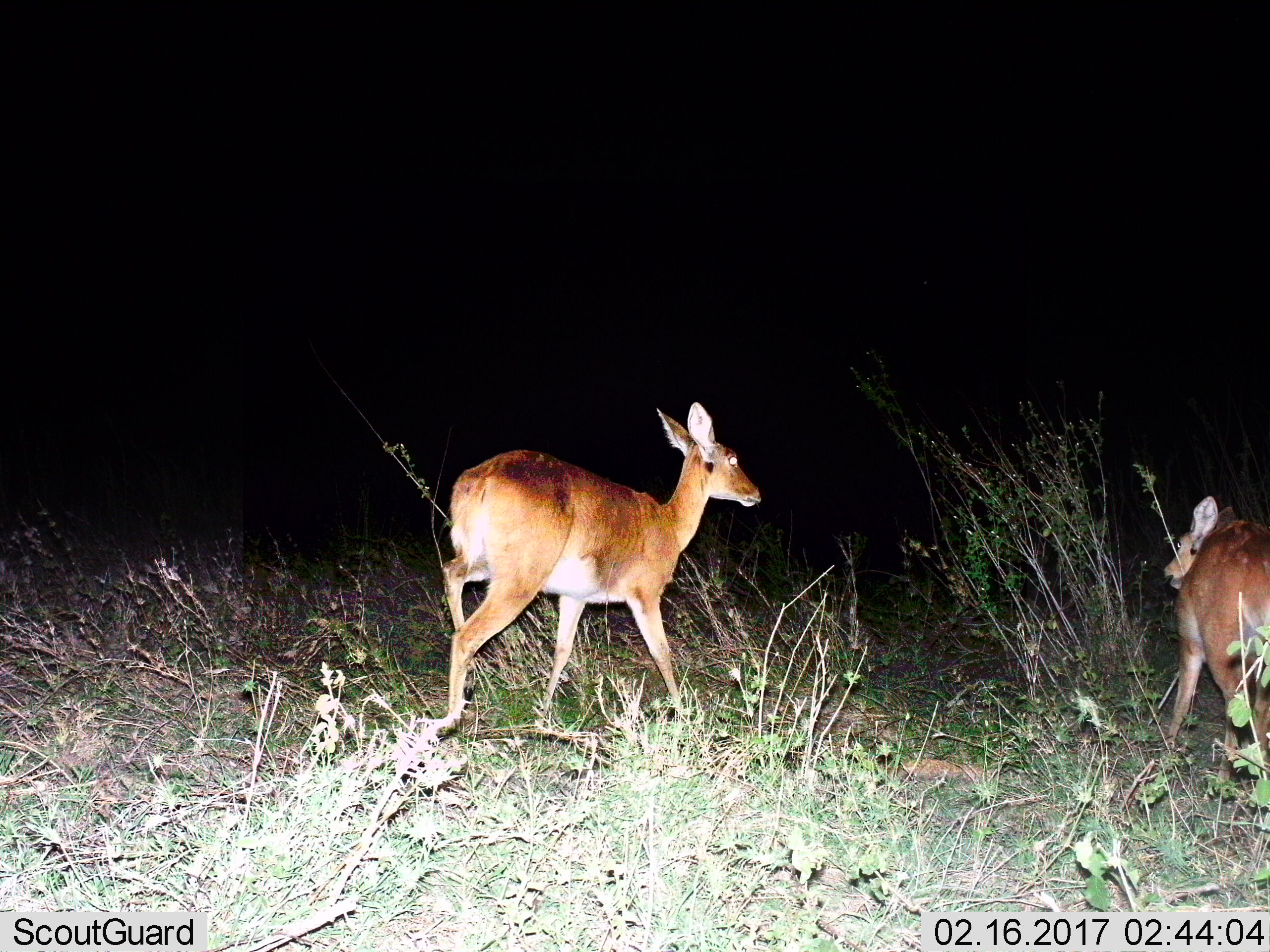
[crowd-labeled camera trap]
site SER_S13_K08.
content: unidentified animal